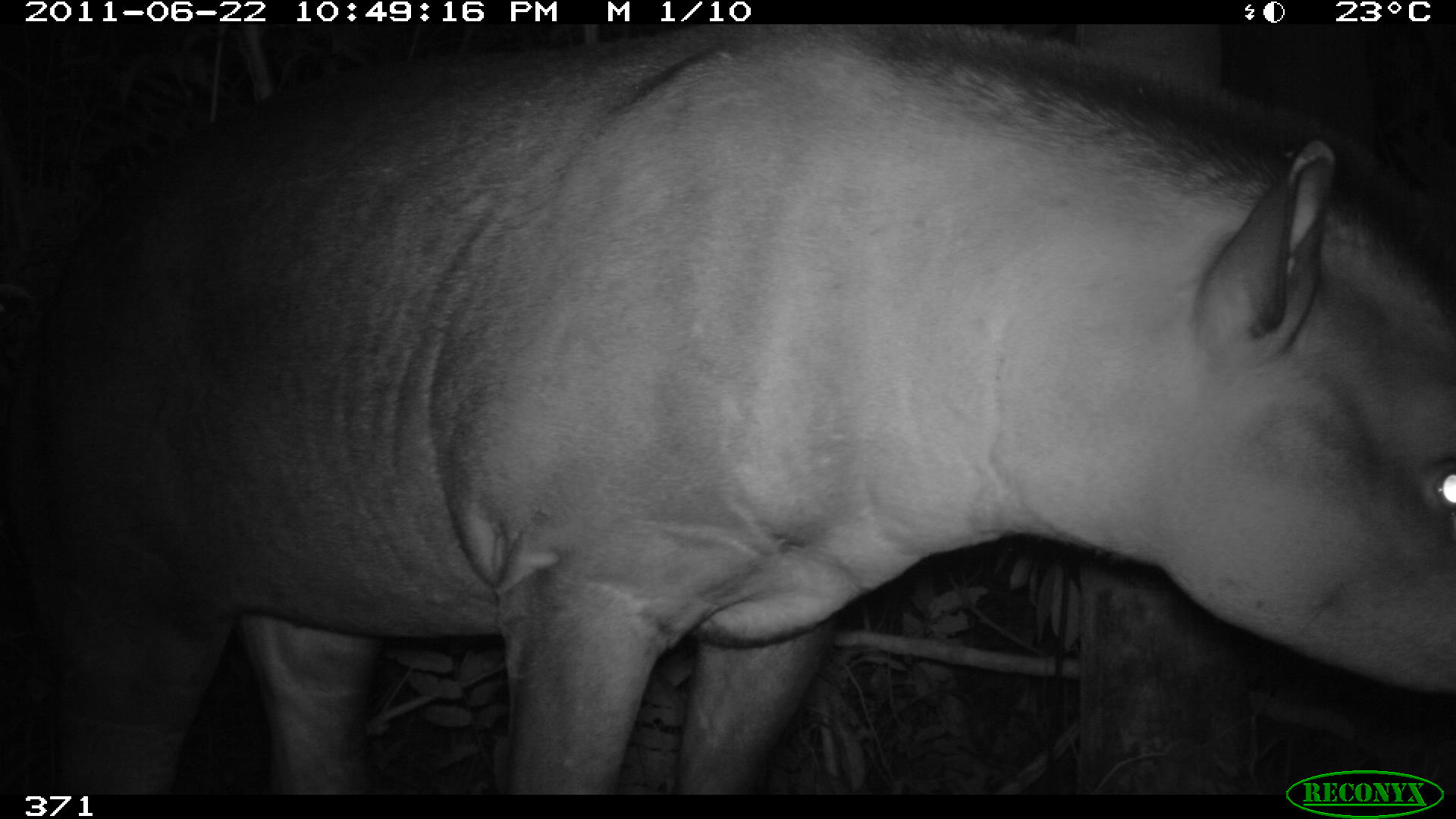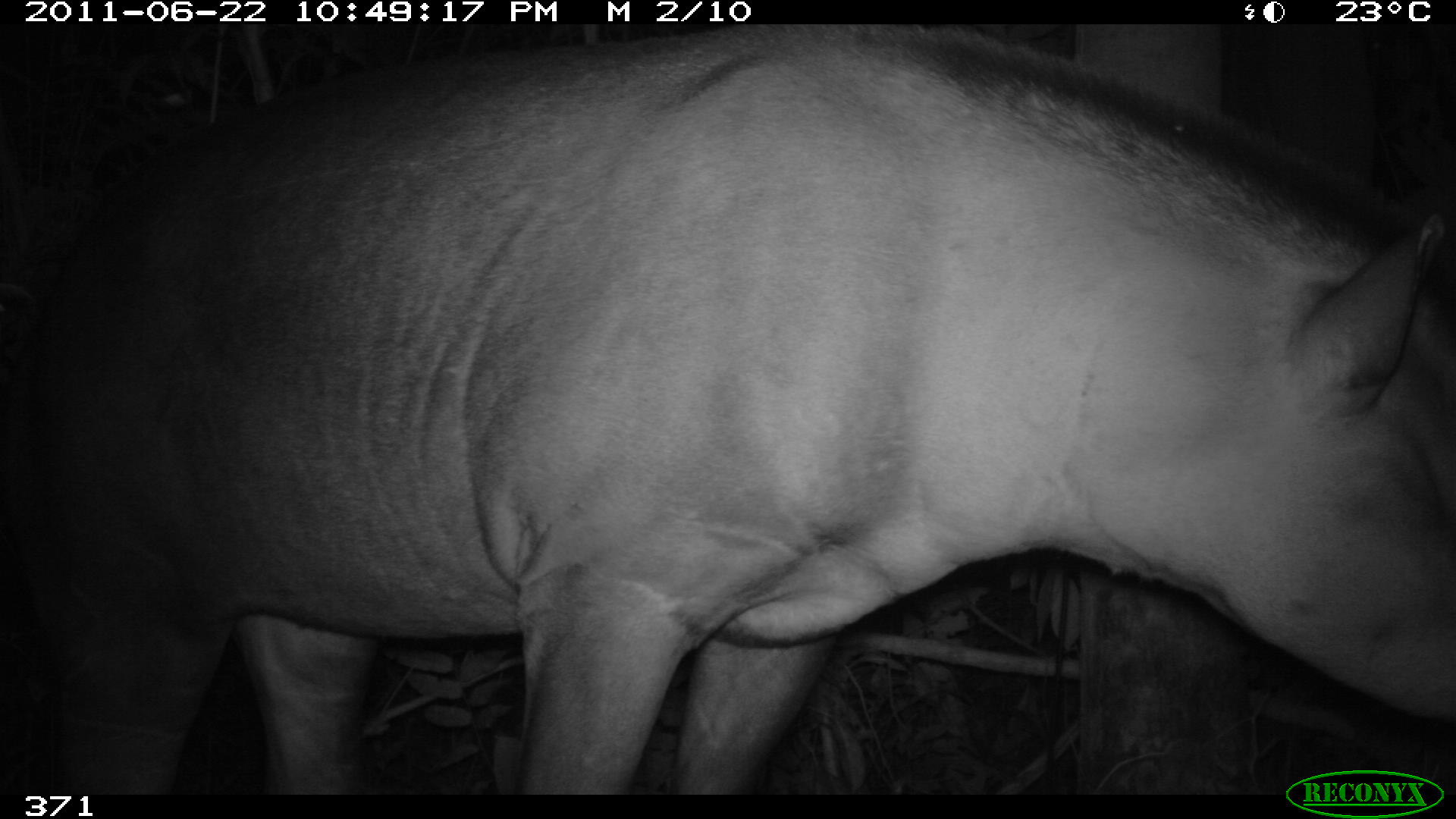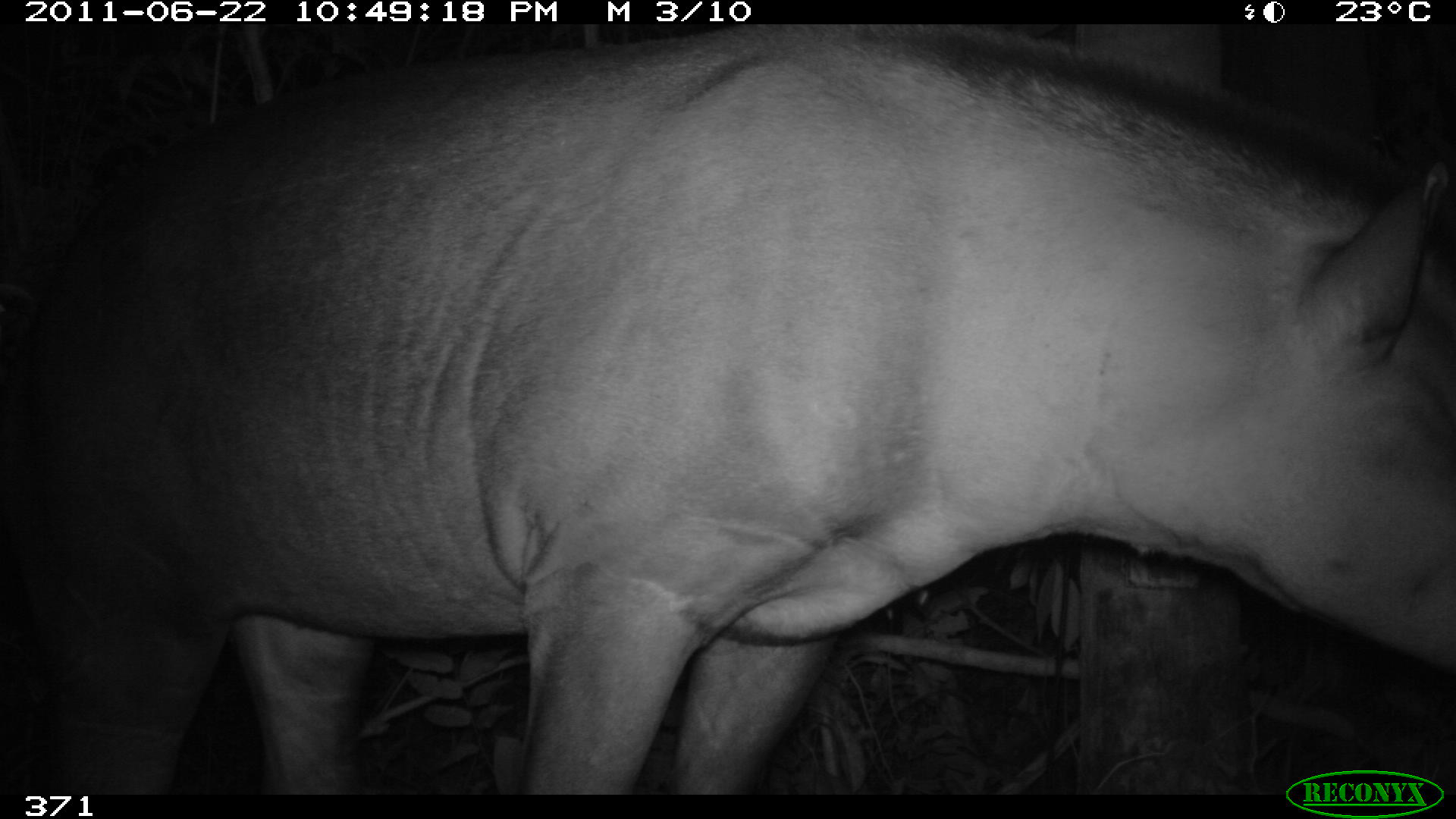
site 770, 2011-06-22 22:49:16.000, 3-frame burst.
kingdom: Animalia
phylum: Chordata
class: Mammalia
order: Perissodactyla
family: Tapiridae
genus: Tapirus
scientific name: Tapirus terrestris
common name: south american tapir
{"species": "Tapirus terrestris (south american tapir)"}